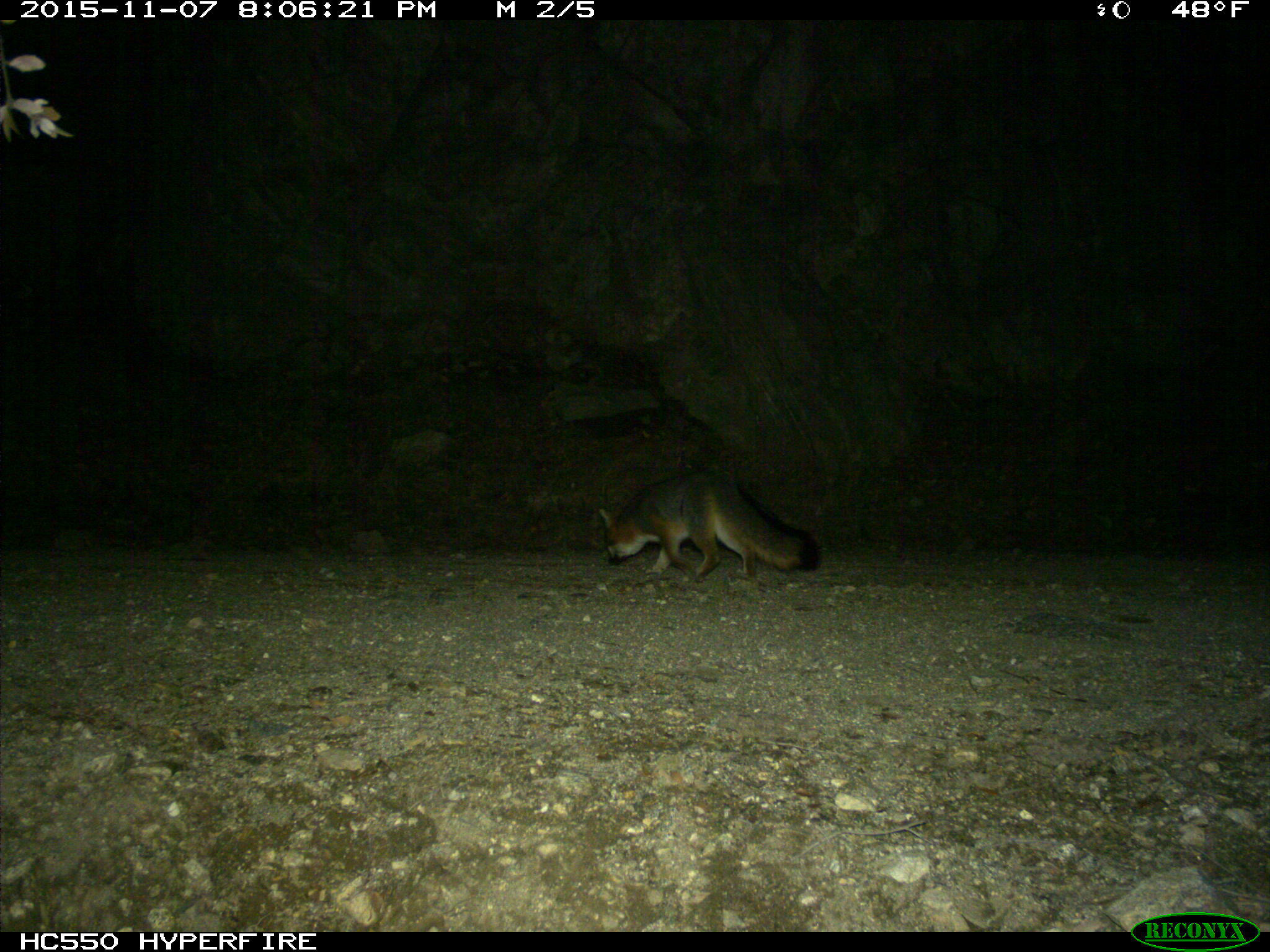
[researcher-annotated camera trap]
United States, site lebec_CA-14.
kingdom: Animalia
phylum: Chordata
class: Mammalia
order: Carnivora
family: Canidae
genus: Urocyon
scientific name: Urocyon cinereoargenteus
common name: gray fox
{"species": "Urocyon cinereoargenteus (gray fox)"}